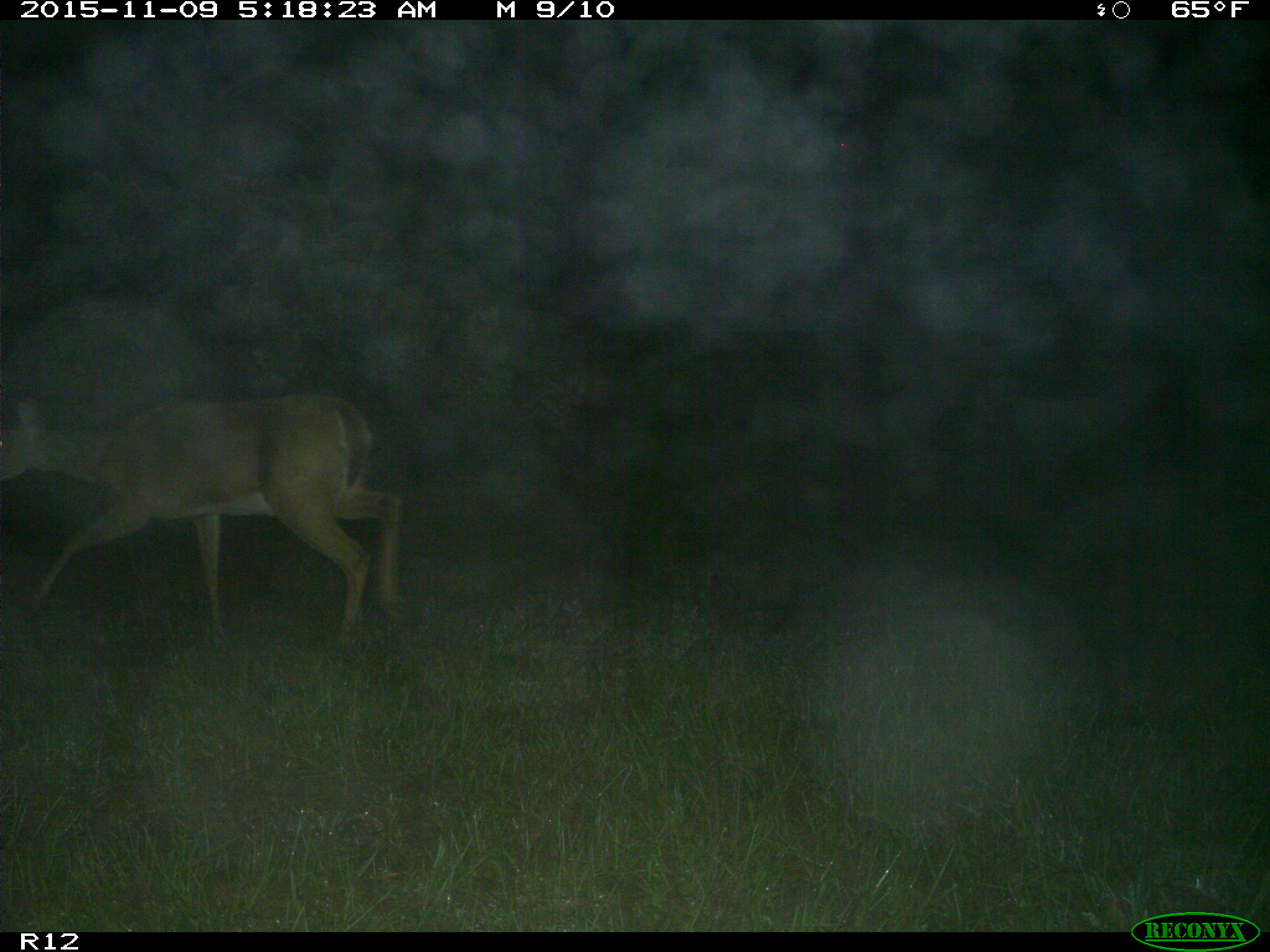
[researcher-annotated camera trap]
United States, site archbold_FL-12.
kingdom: Animalia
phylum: Chordata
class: Mammalia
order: Artiodactyla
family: Cervidae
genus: Odocoileus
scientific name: Odocoileus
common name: deer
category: unidentified deer